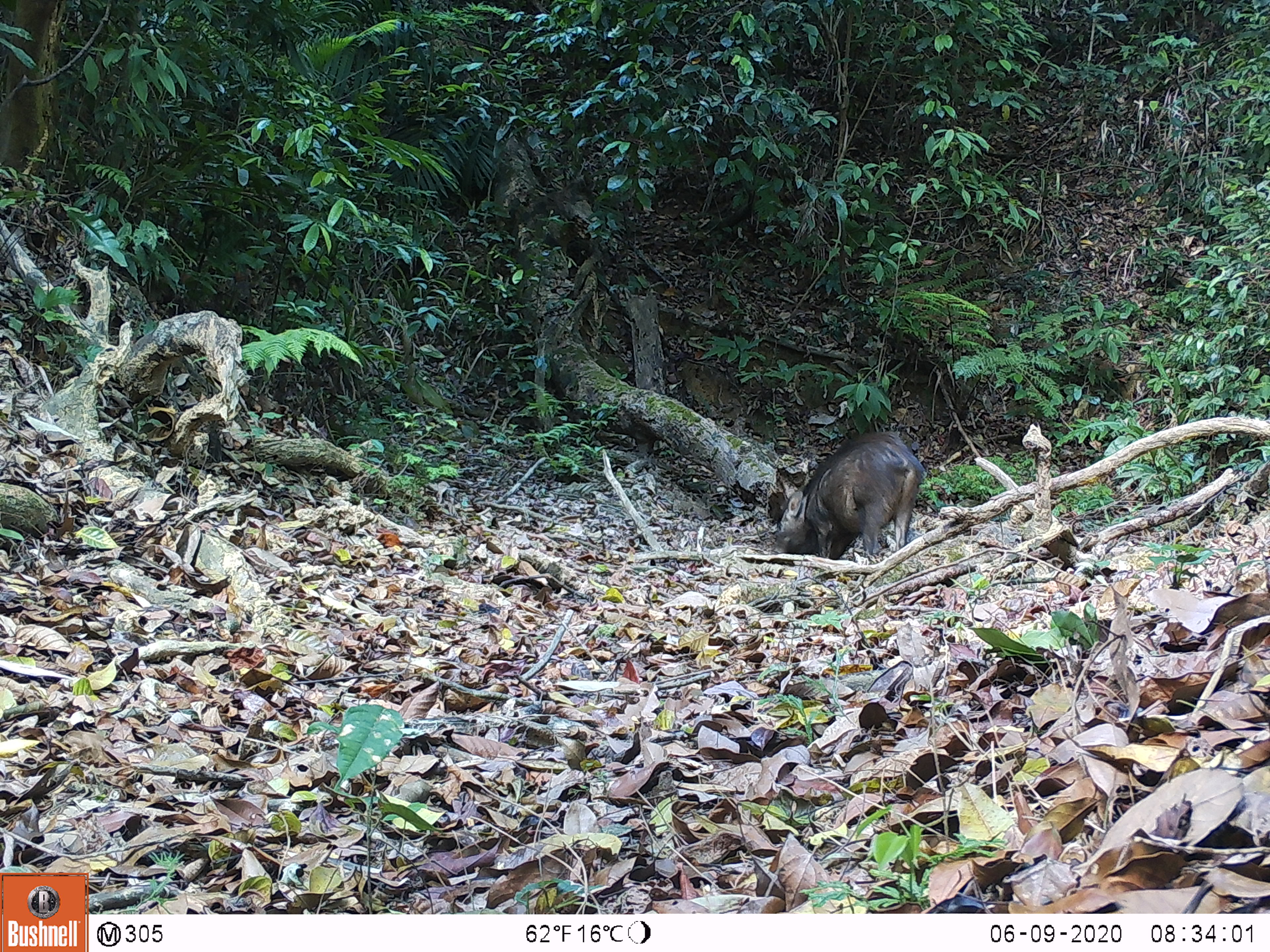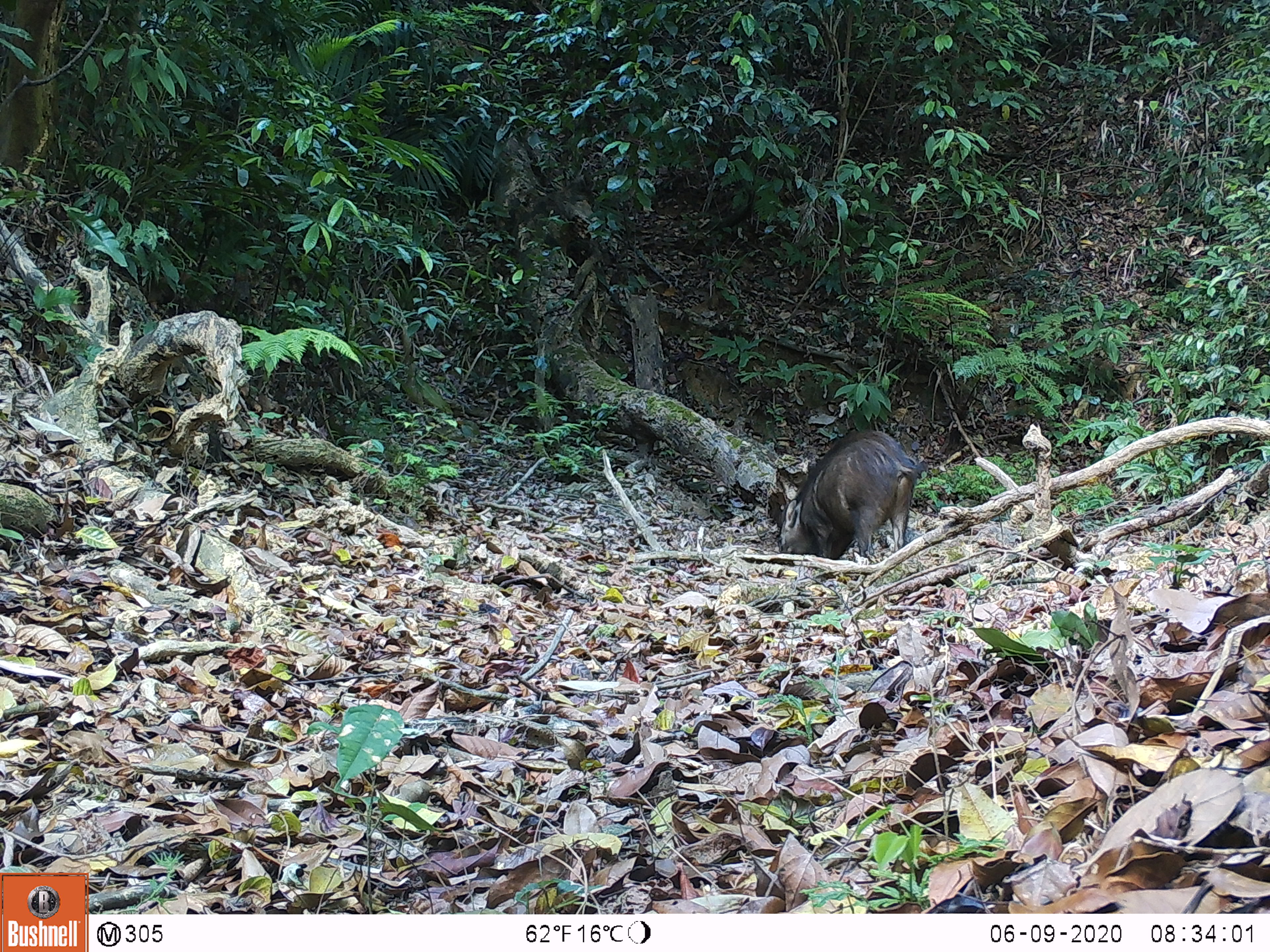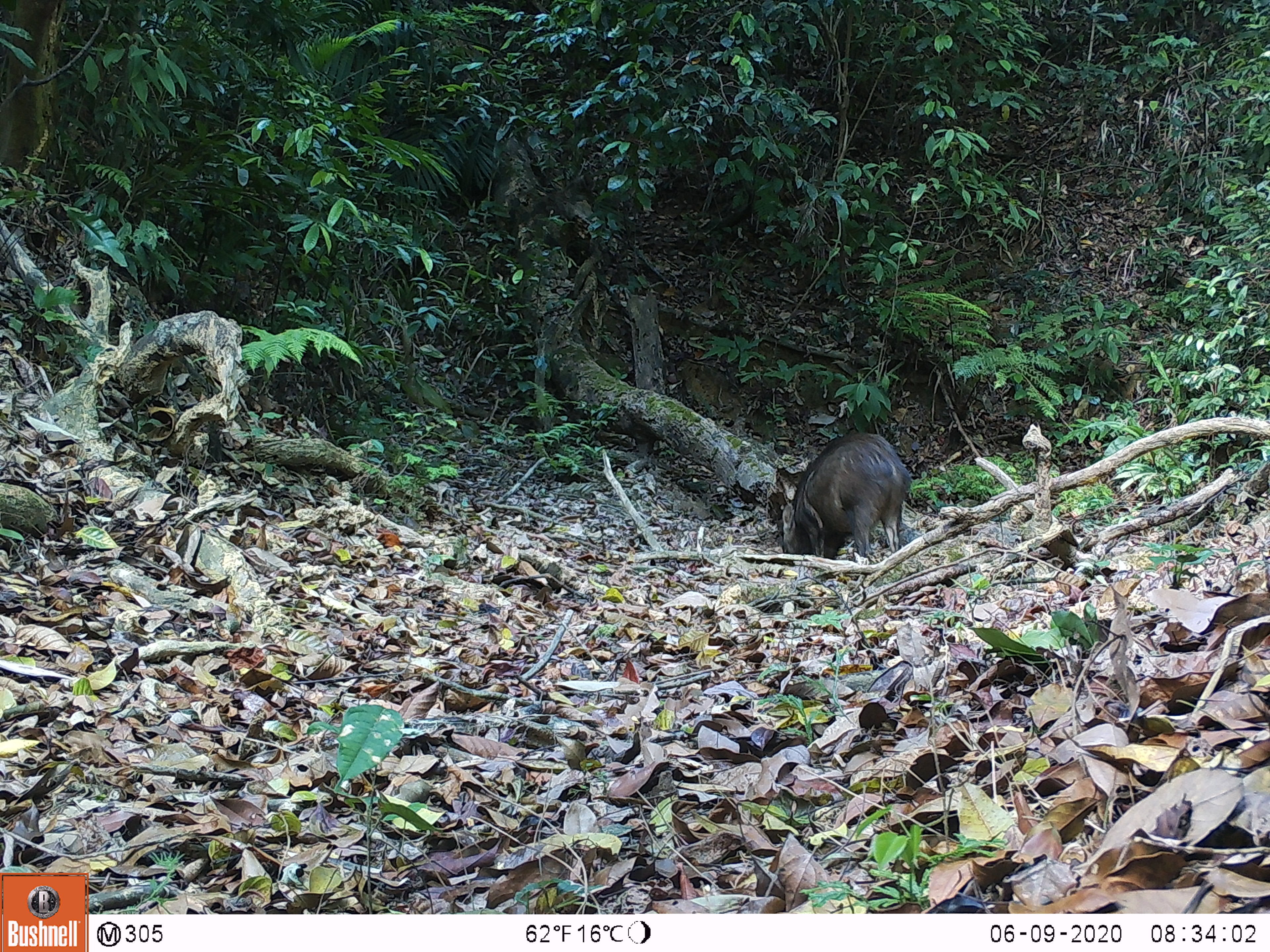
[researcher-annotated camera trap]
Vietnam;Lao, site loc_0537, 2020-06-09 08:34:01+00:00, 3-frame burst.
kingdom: Animalia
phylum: Chordata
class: Mammalia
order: Artiodactyla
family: Suidae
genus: Sus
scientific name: Sus scrofa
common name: eurasian wild pig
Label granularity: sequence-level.